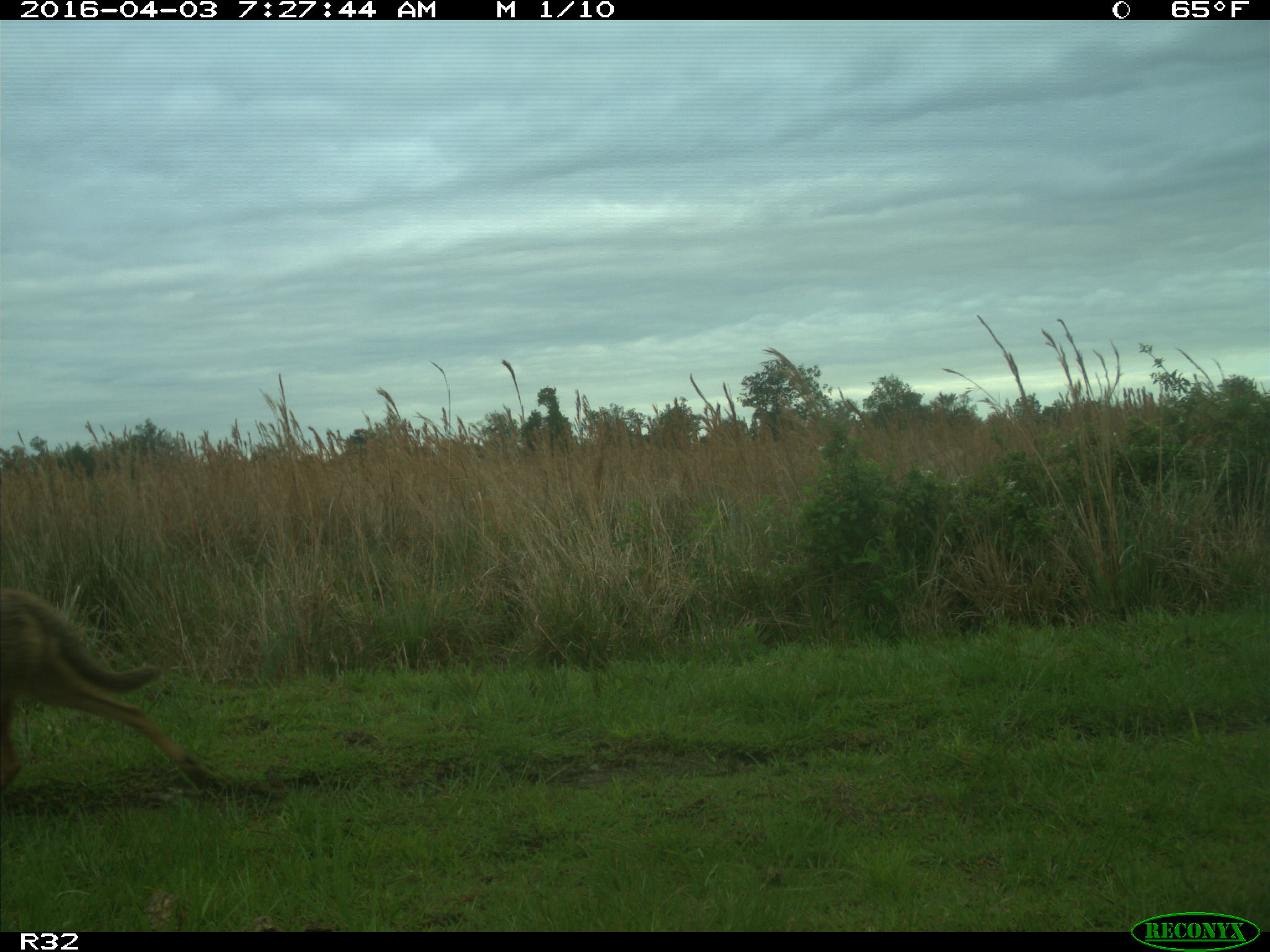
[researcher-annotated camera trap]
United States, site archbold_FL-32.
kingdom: Animalia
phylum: Chordata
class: Mammalia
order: Carnivora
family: Canidae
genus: Canis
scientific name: Canis latrans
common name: coyote